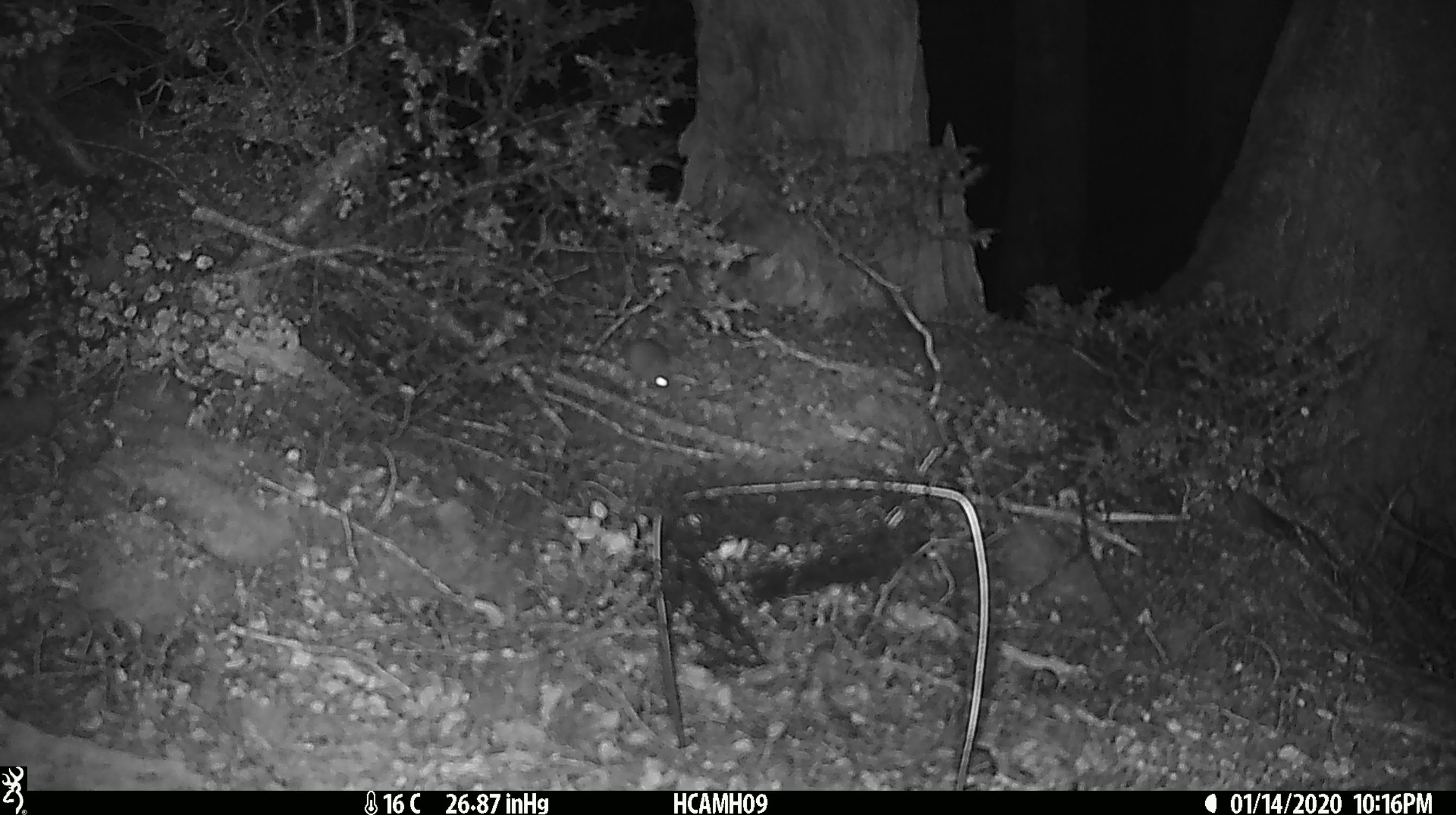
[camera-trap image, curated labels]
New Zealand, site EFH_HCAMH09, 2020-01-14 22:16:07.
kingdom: Animalia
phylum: Chordata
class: Mammalia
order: Rodentia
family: Muridae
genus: Mus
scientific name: Mus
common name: mouse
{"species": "mouse (Mus)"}